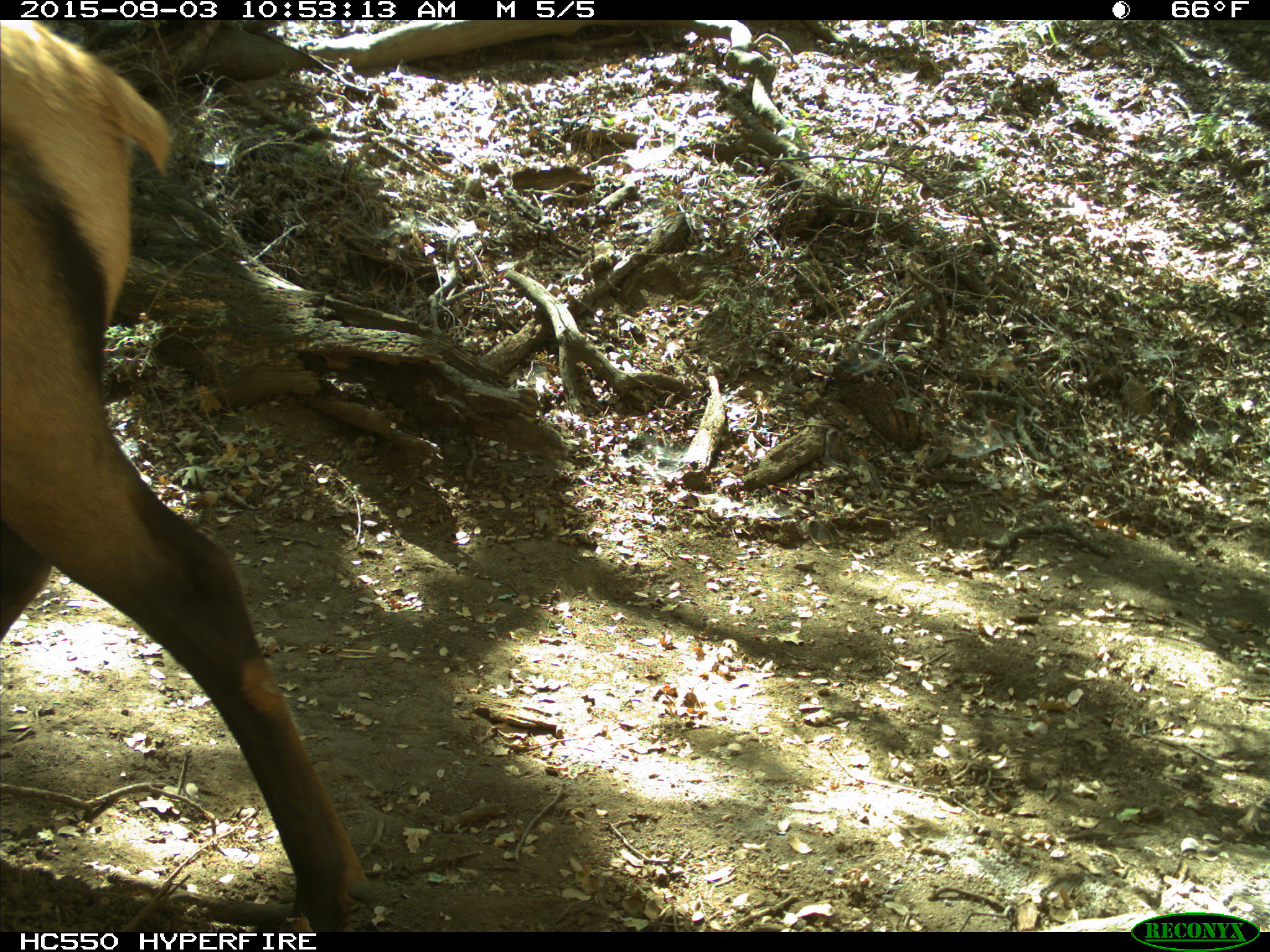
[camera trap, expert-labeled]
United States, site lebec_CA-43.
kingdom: Animalia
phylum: Chordata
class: Mammalia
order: Artiodactyla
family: Cervidae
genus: Cervus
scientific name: Cervus canadensis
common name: elk